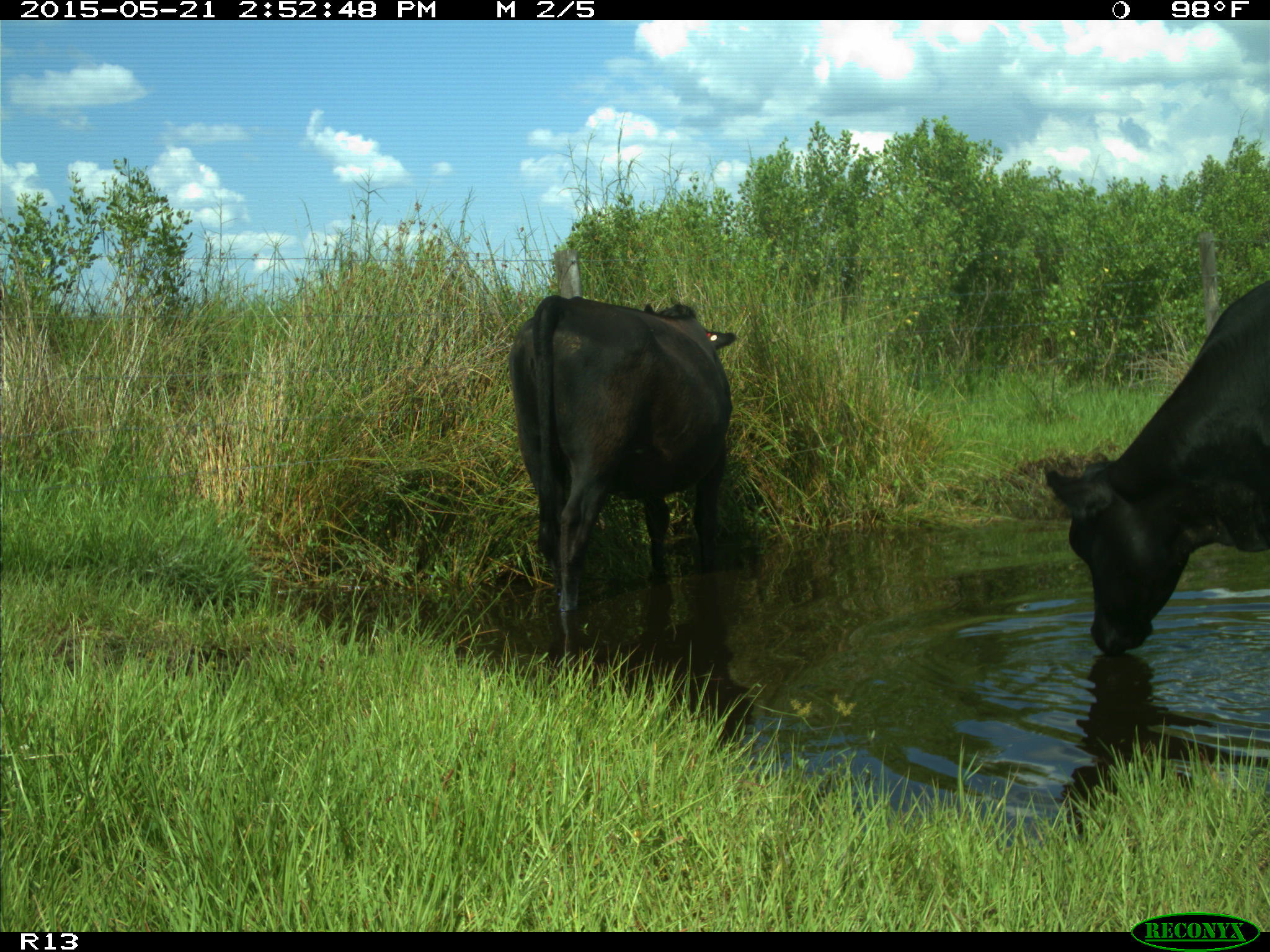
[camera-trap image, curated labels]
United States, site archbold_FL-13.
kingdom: Animalia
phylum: Chordata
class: Mammalia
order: Artiodactyla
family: Bovidae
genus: Bos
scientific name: Bos taurus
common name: domestic cow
Bos taurus (domestic cow).